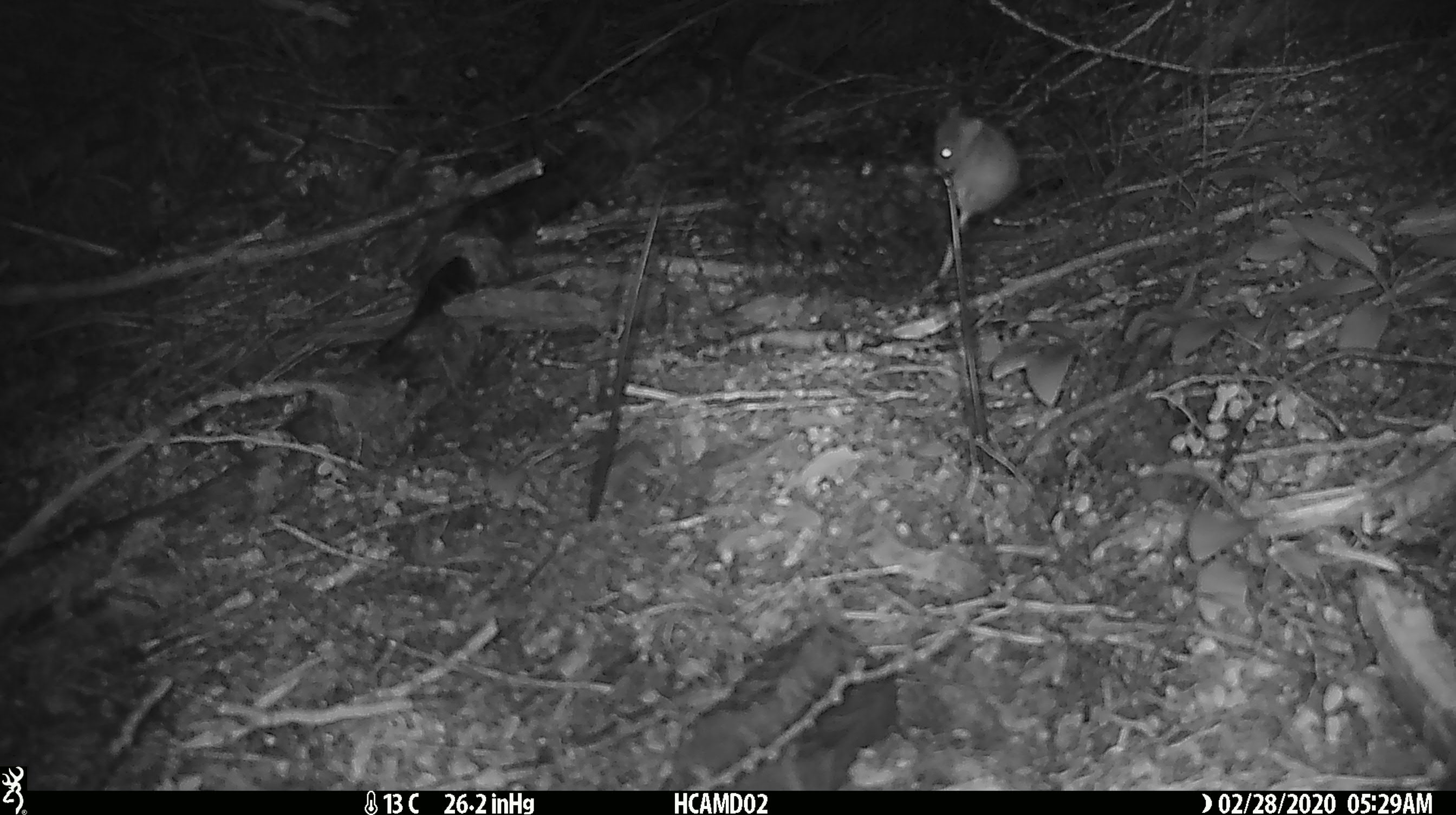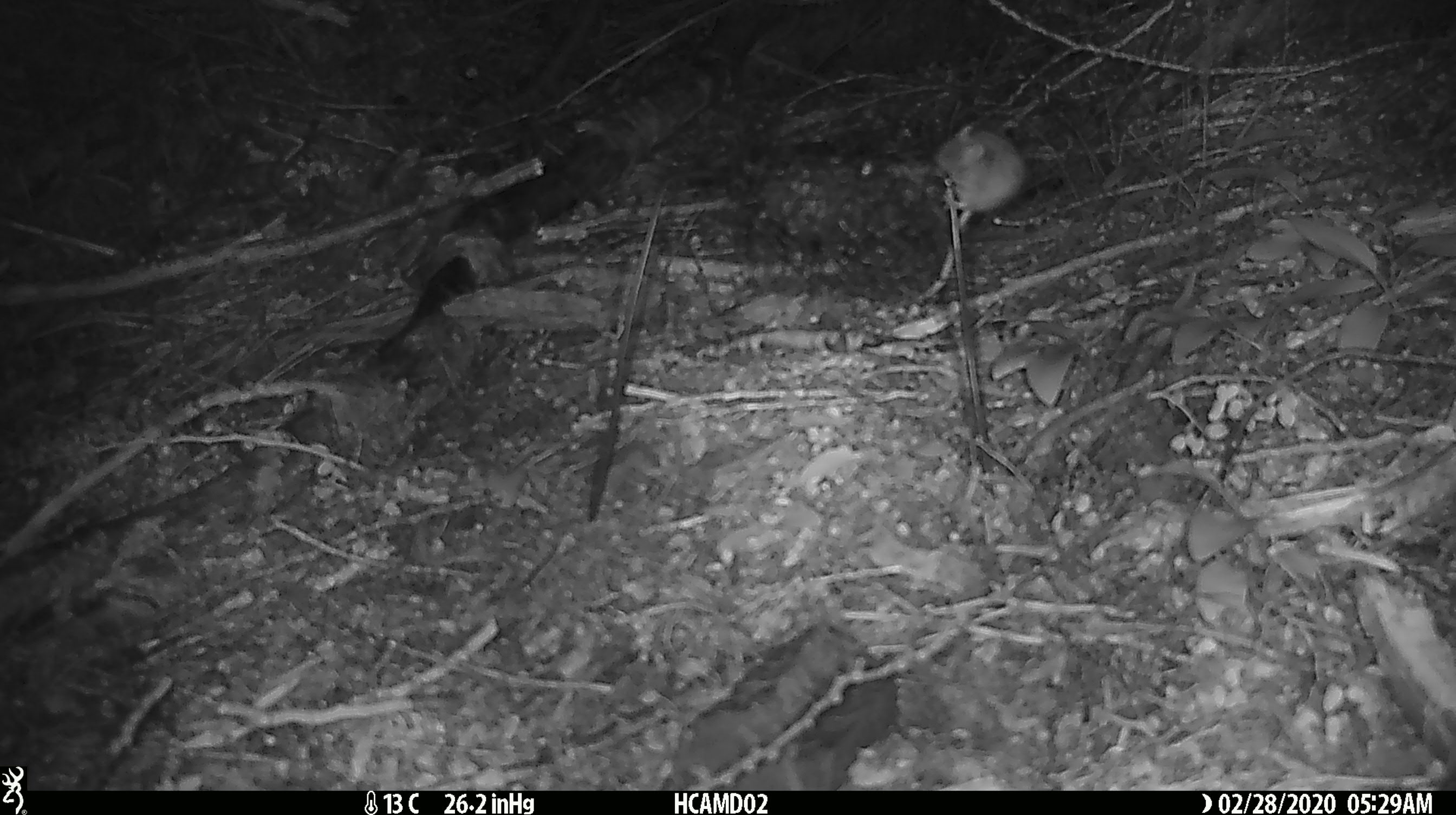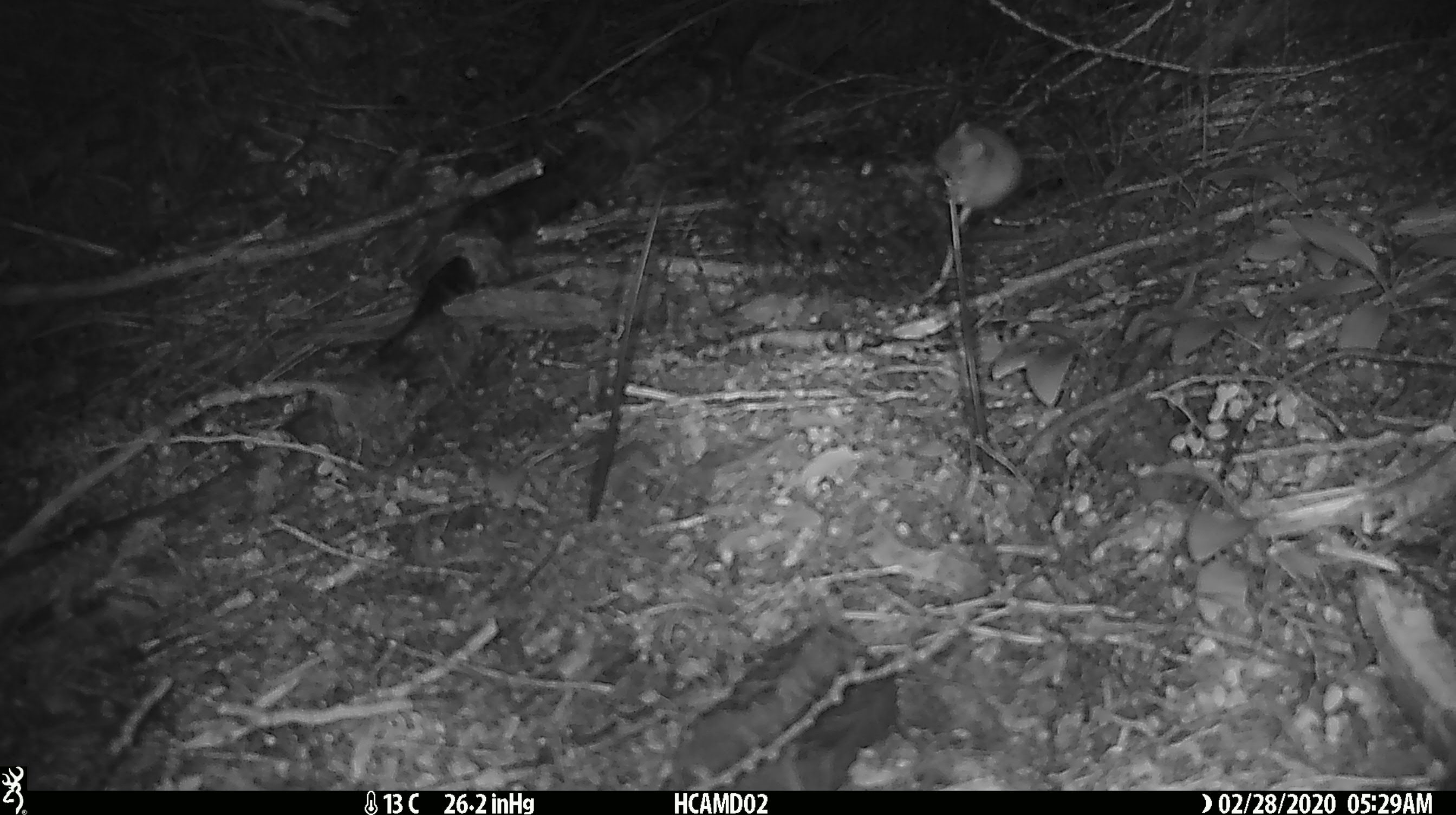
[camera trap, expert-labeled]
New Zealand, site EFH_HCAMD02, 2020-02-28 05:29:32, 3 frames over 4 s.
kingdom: Animalia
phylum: Chordata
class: Mammalia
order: Rodentia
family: Muridae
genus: Mus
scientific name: Mus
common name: mouse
Mouse (Mus).